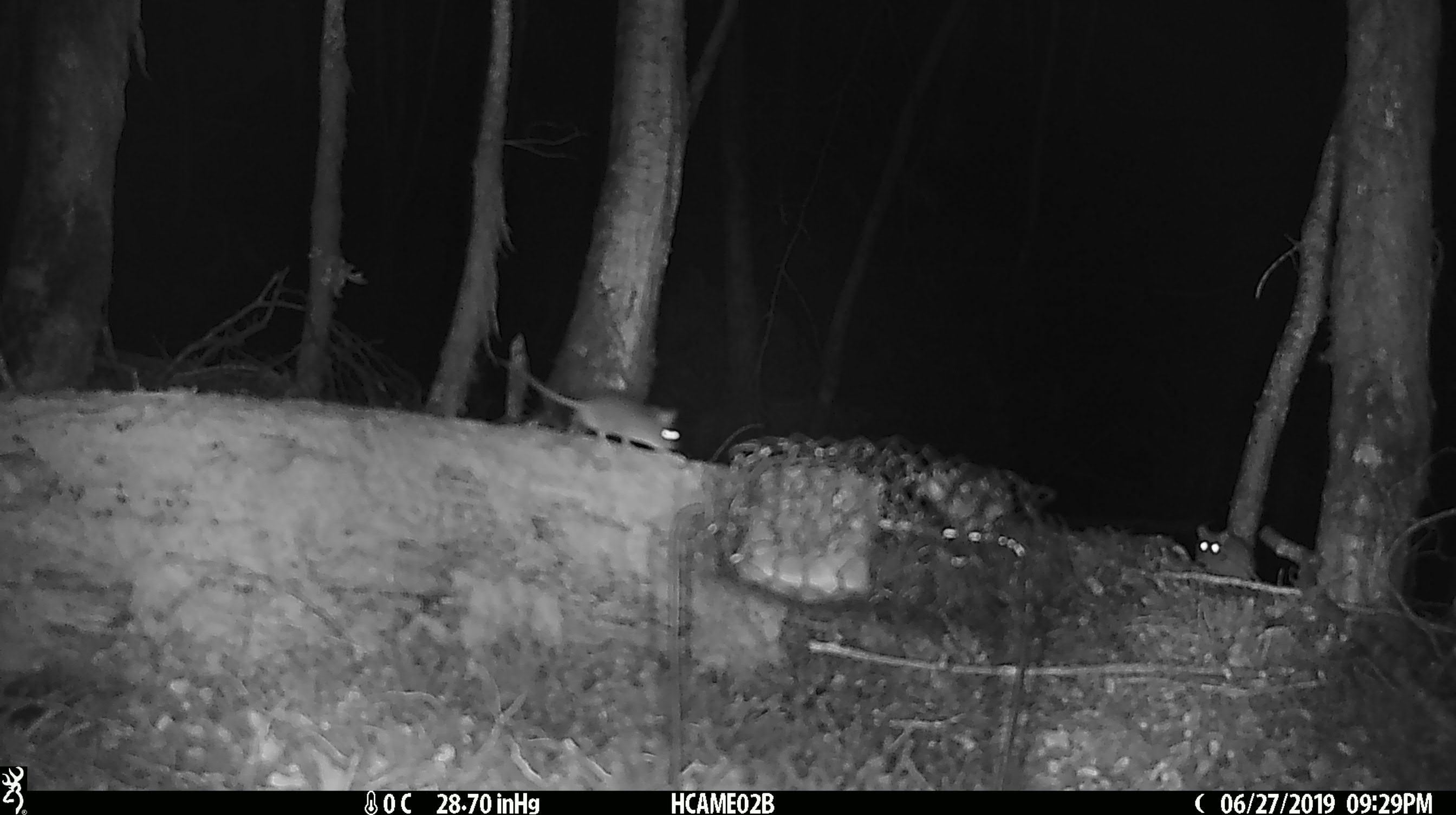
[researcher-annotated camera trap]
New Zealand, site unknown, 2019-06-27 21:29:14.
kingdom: Animalia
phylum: Chordata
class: Mammalia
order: Rodentia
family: Muridae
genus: Mus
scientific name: Mus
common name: mouse